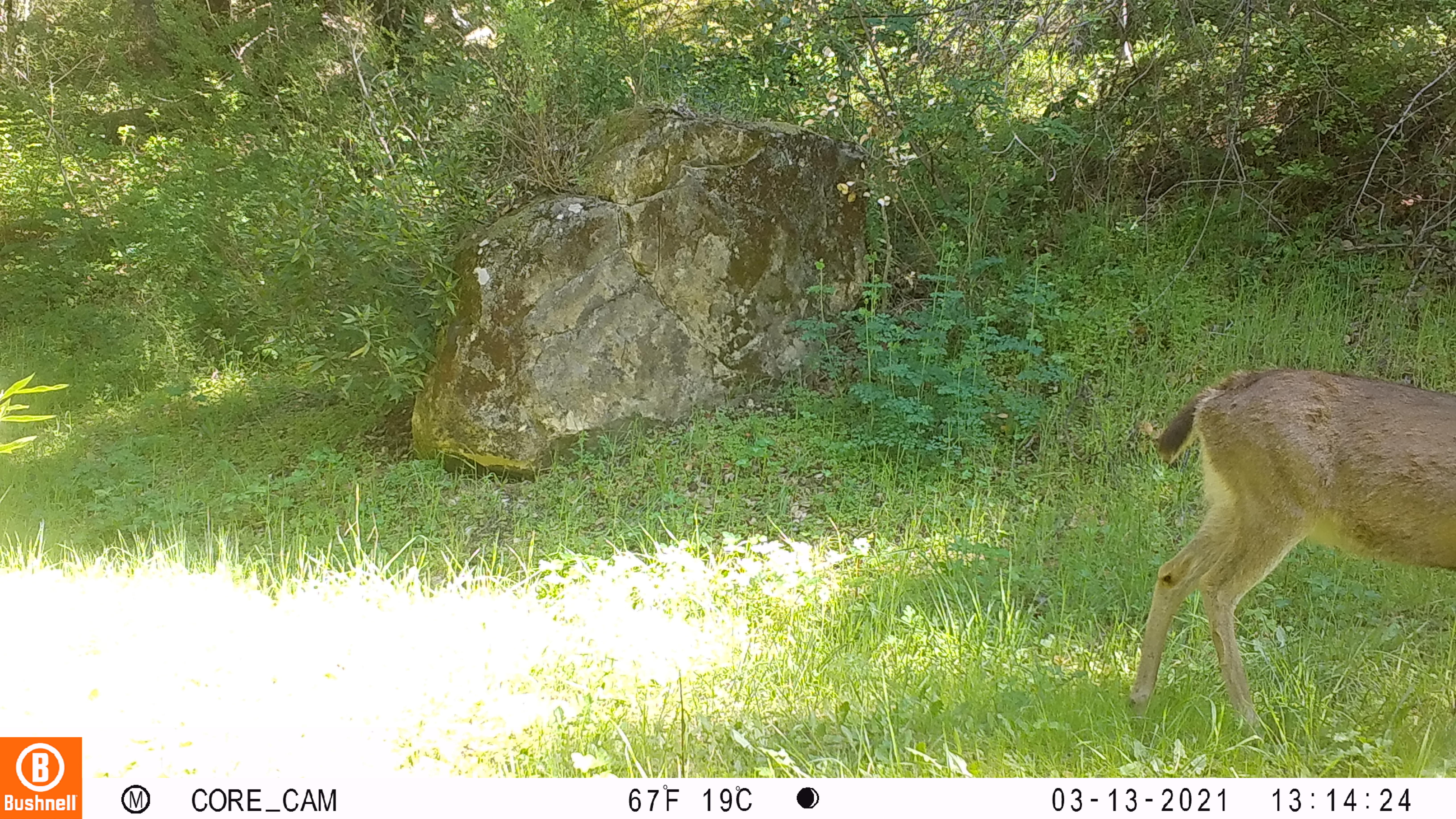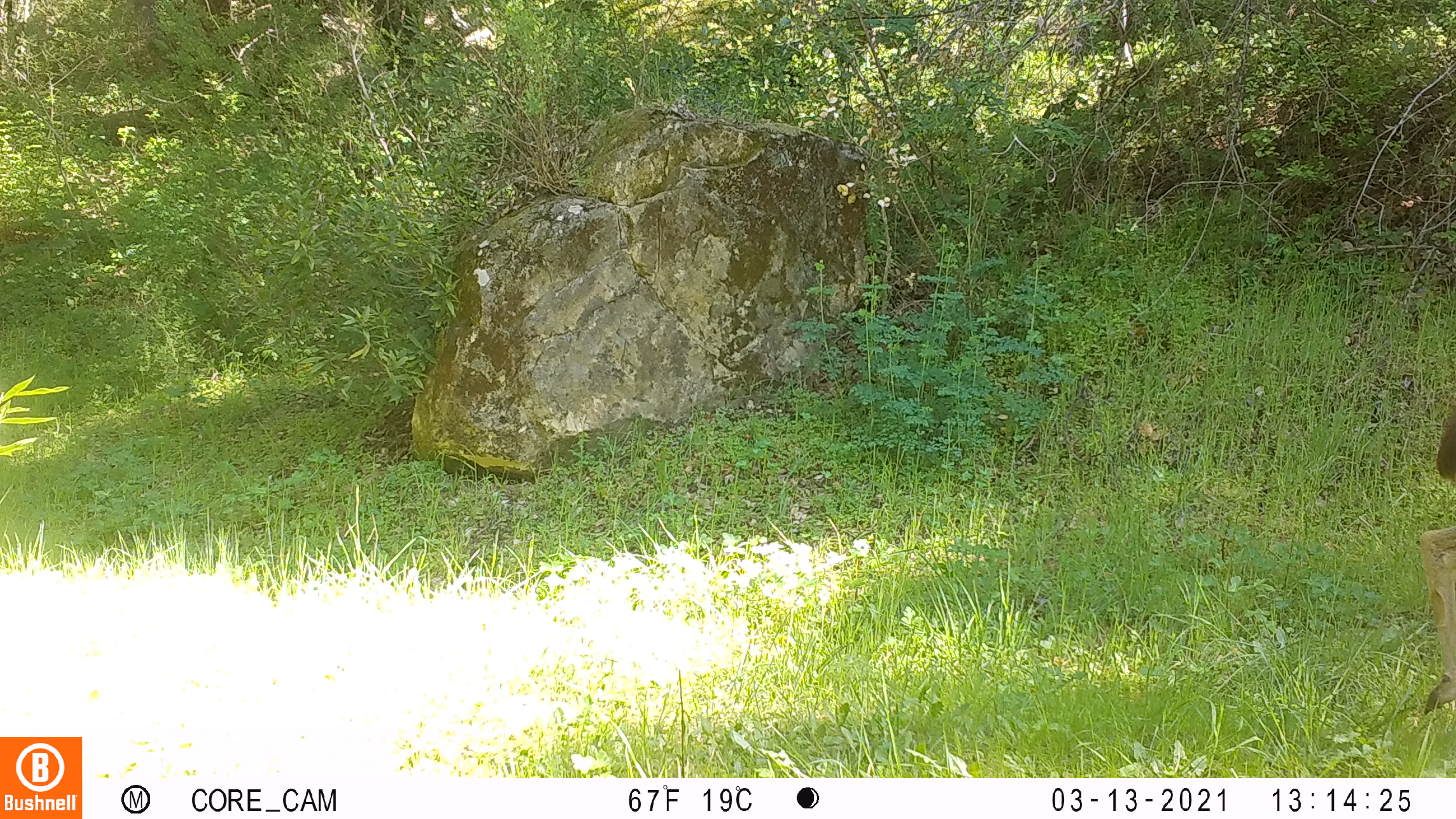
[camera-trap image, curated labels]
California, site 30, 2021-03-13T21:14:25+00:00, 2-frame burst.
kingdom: Animalia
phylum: Chordata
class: Mammalia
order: Artiodactyla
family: Cervidae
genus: Odocoileus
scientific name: Odocoileus hemionus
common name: mule deer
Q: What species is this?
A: Mule deer (Odocoileus hemionus).